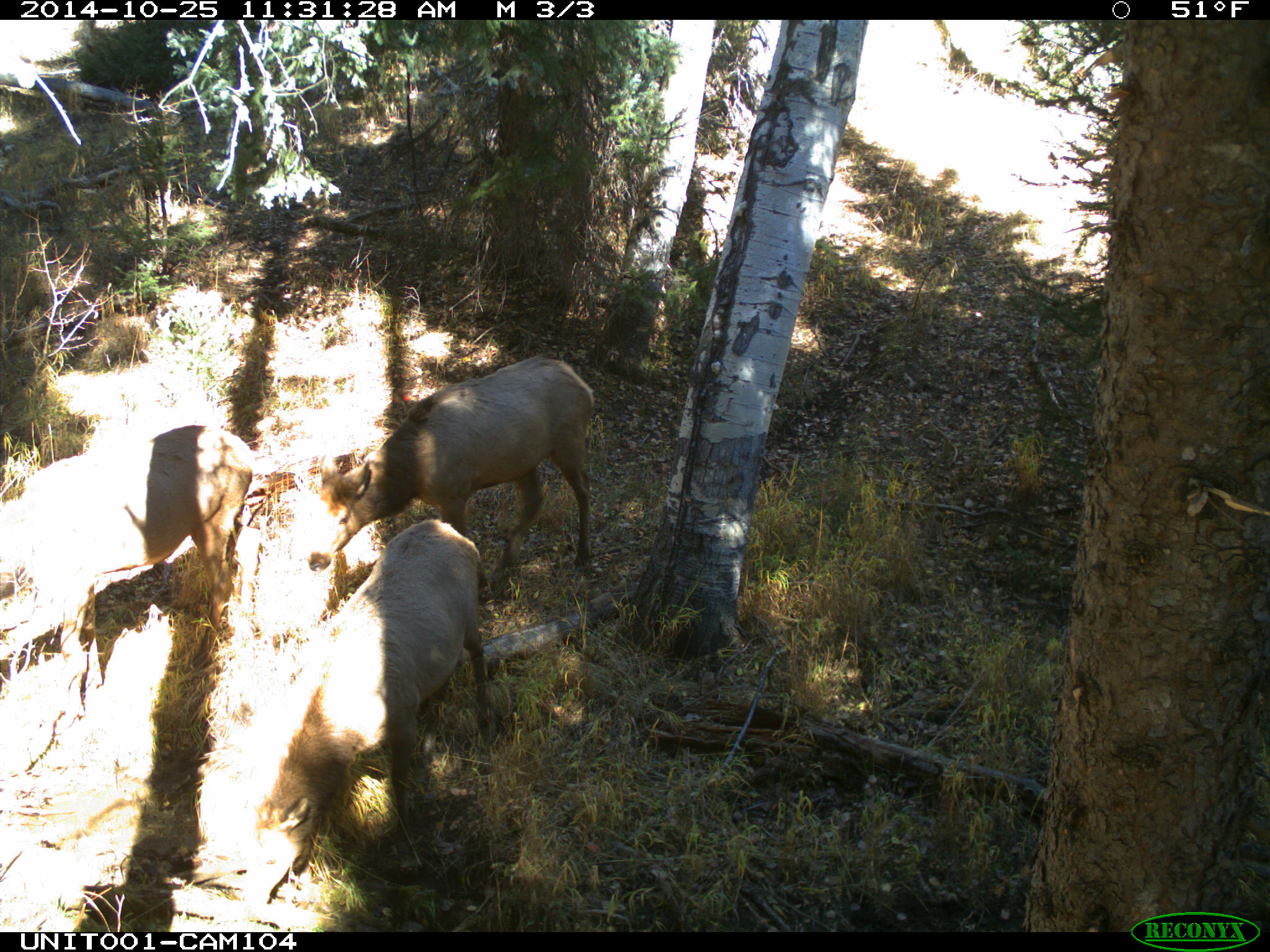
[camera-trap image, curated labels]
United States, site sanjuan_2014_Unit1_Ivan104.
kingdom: Animalia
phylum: Chordata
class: Mammalia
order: Artiodactyla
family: Cervidae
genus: Cervus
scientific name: Cervus elaphus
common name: red deer